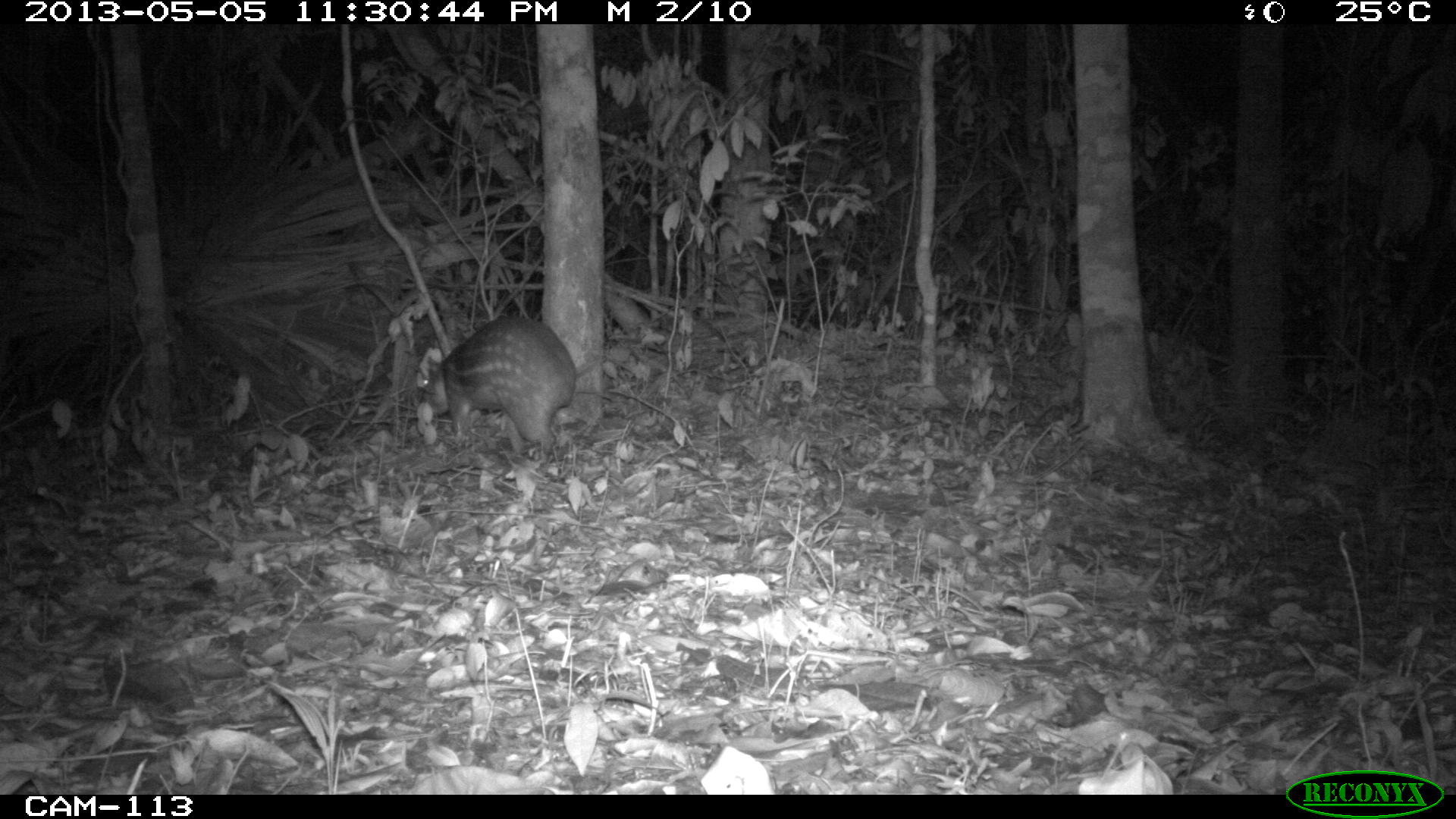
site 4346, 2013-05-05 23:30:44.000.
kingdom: Animalia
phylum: Chordata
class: Mammalia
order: Rodentia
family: Cuniculidae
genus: Cuniculus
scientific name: Cuniculus paca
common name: lowland paca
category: agouti paca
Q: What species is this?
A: Agouti paca (lowland paca) (Cuniculus paca).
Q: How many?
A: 1.